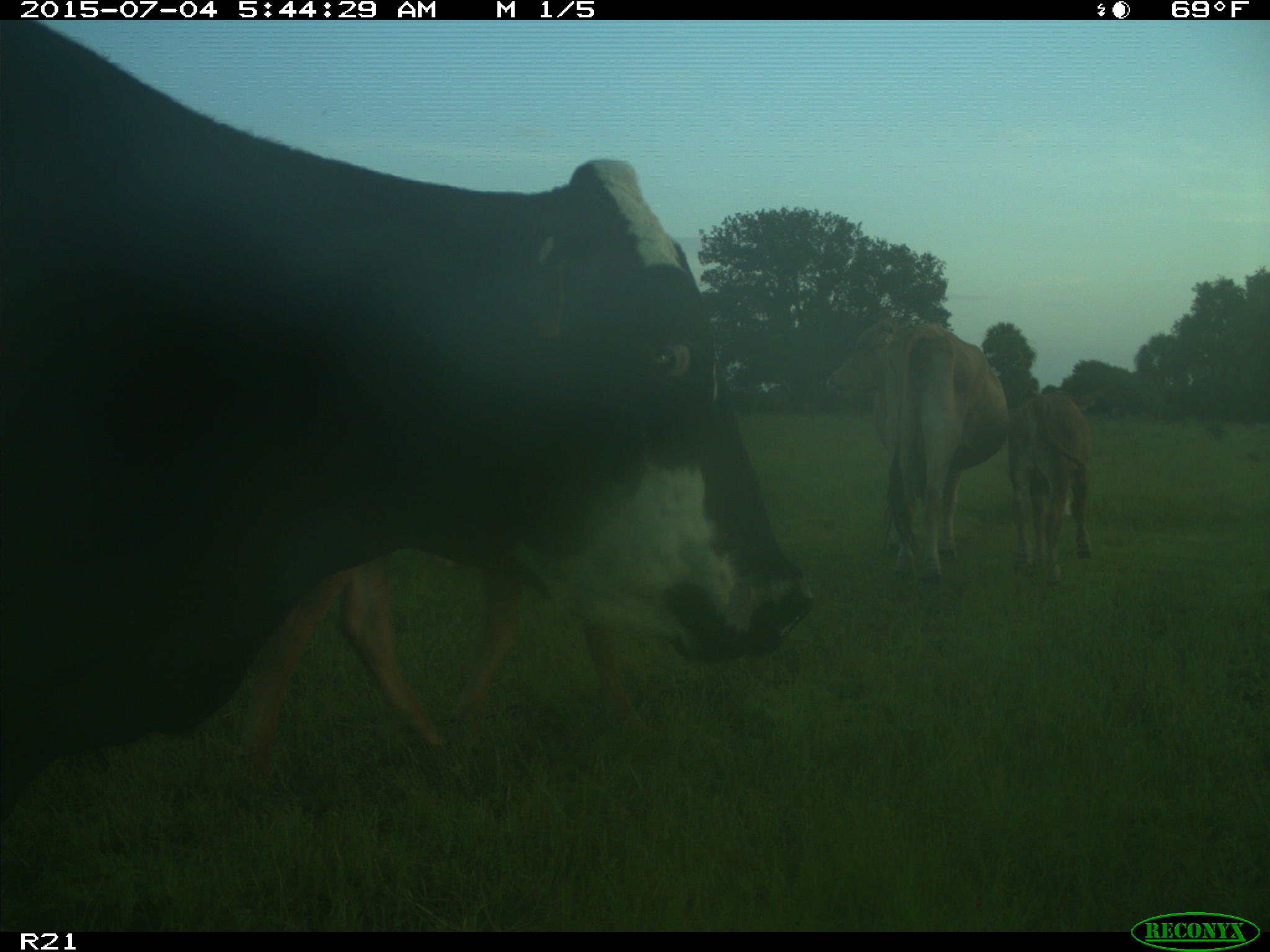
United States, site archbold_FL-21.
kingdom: Animalia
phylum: Chordata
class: Mammalia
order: Artiodactyla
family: Bovidae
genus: Bos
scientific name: Bos taurus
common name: domestic cow